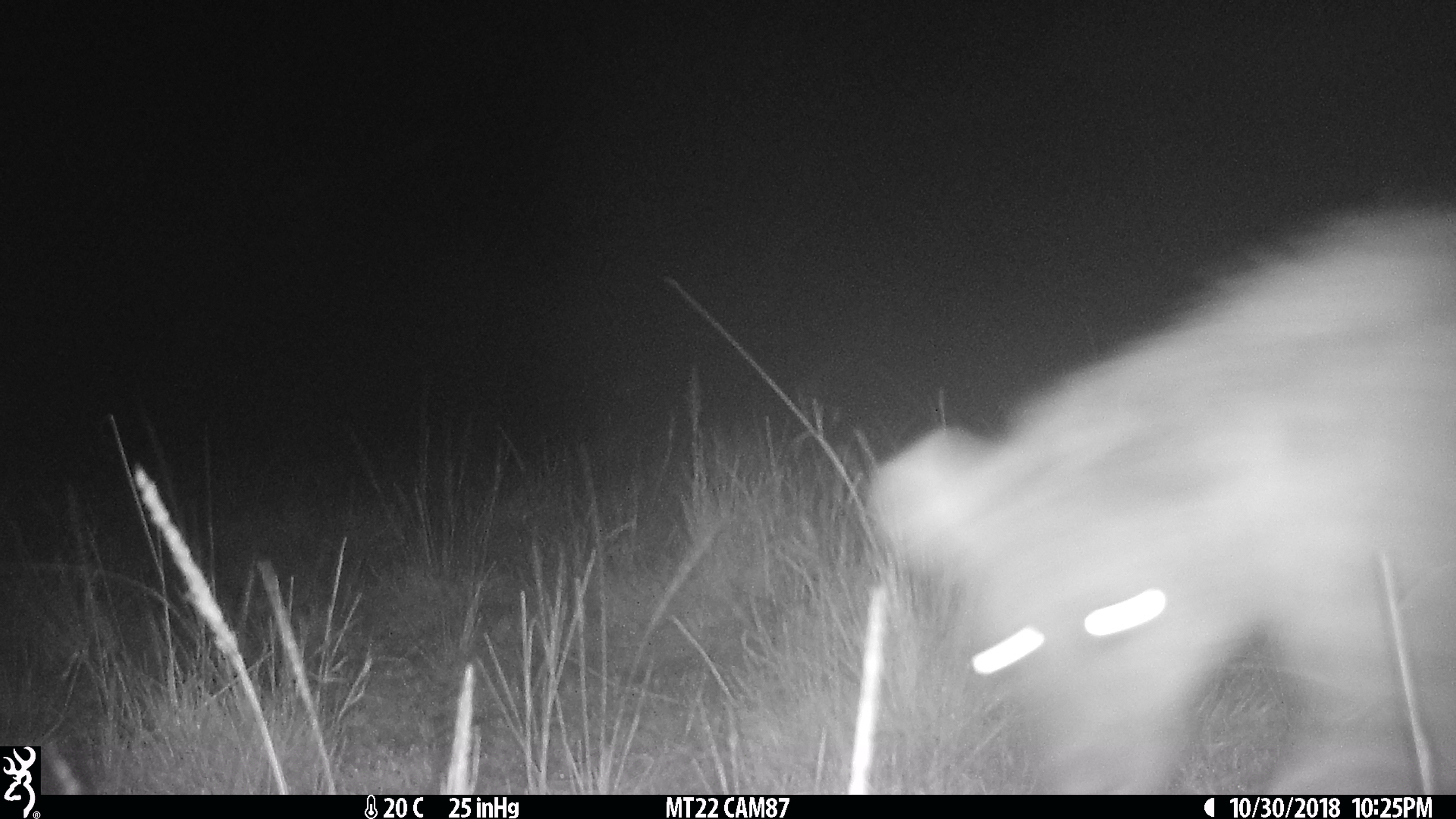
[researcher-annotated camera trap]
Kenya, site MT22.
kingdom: Animalia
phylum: Chordata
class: Mammalia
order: Carnivora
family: Hyaenidae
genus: Crocuta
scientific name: Crocuta crocuta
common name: spotted hyena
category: hyena spotted